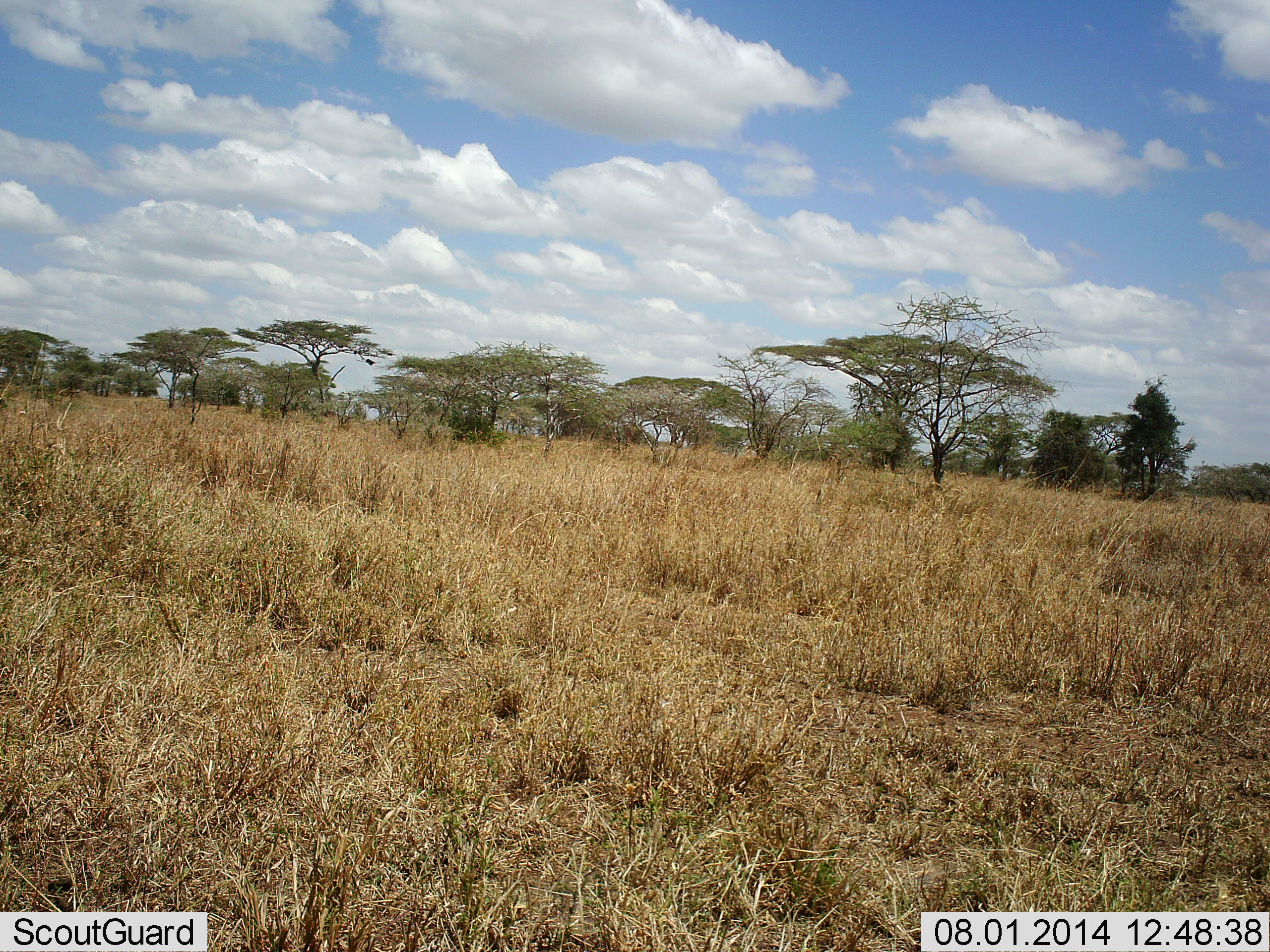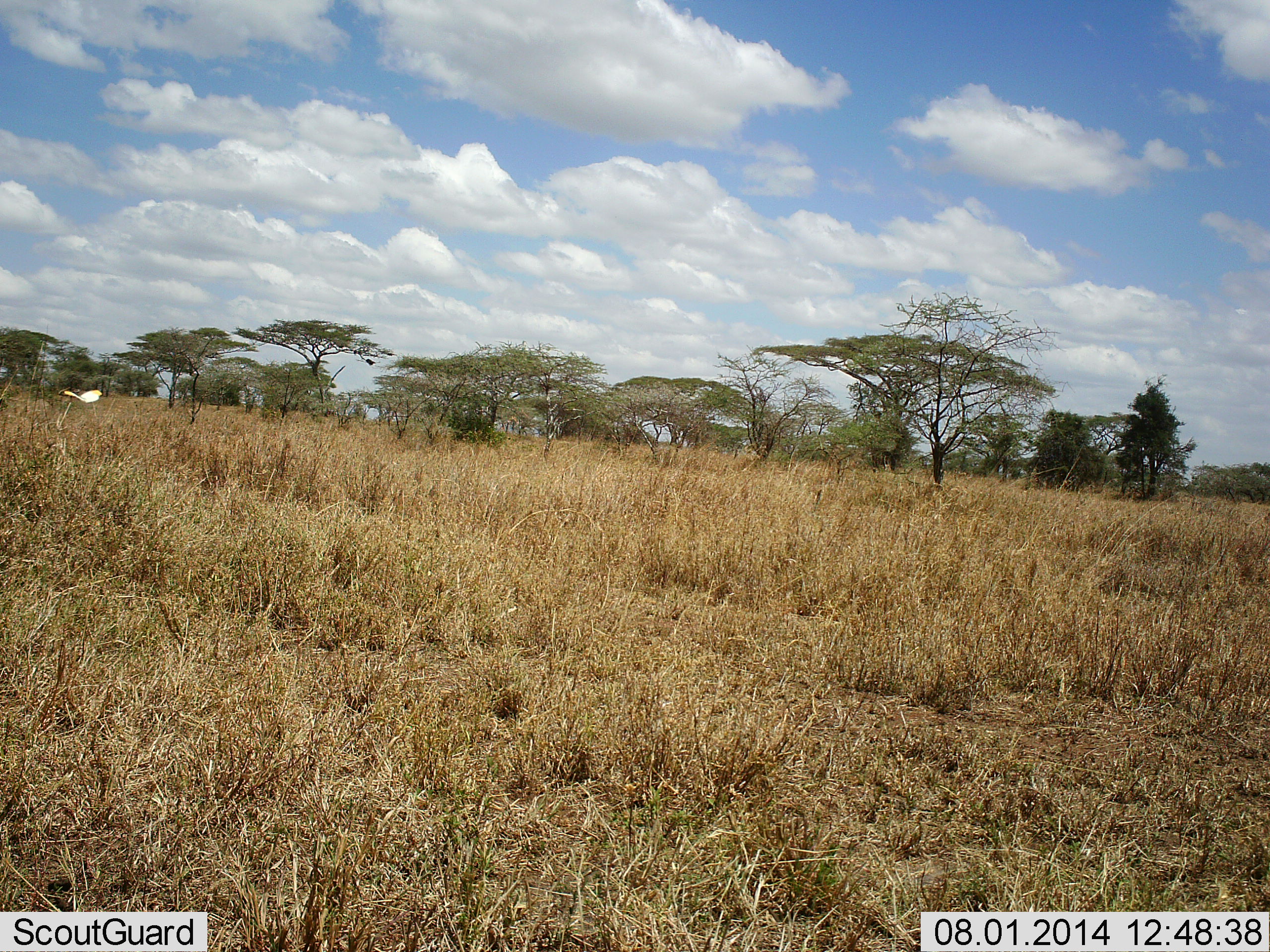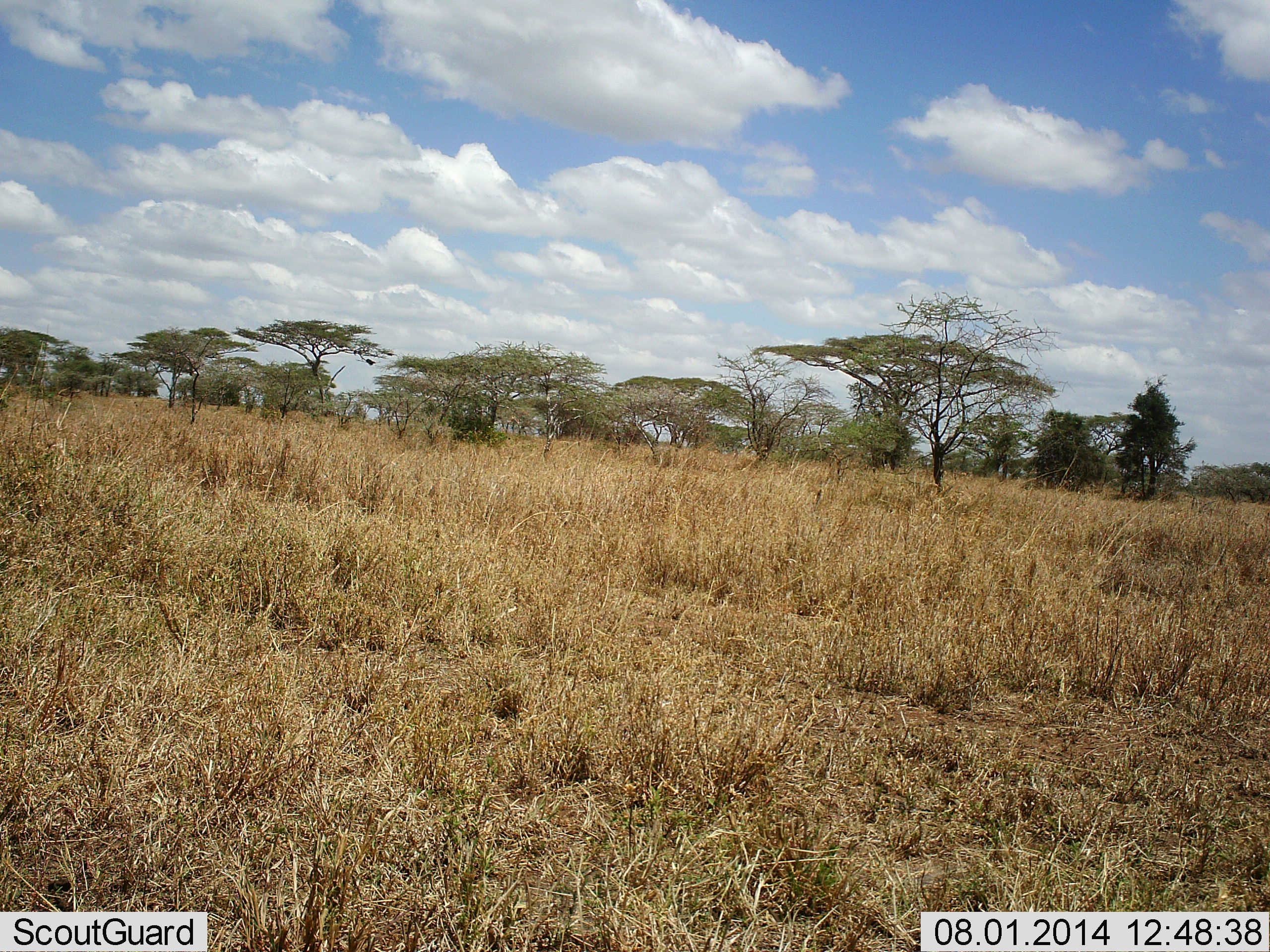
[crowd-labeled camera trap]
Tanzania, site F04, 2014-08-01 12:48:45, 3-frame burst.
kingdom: Animalia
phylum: Arthropoda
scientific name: Arthropoda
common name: arthropods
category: insectspider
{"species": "insectspider (arthropods) (Arthropoda)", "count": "1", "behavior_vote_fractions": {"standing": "0%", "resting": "0%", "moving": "100%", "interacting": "0%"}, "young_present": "0%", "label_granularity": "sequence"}